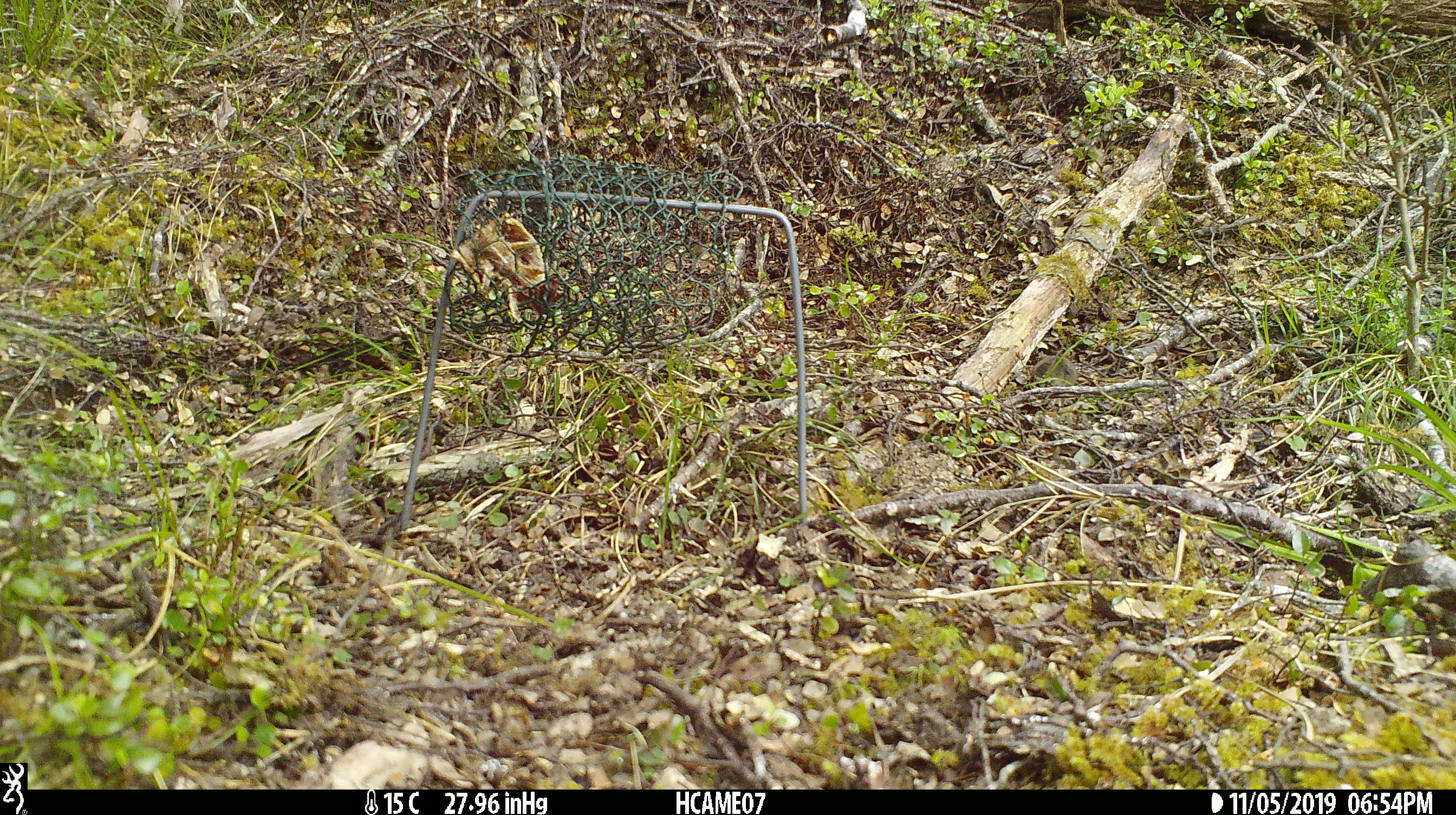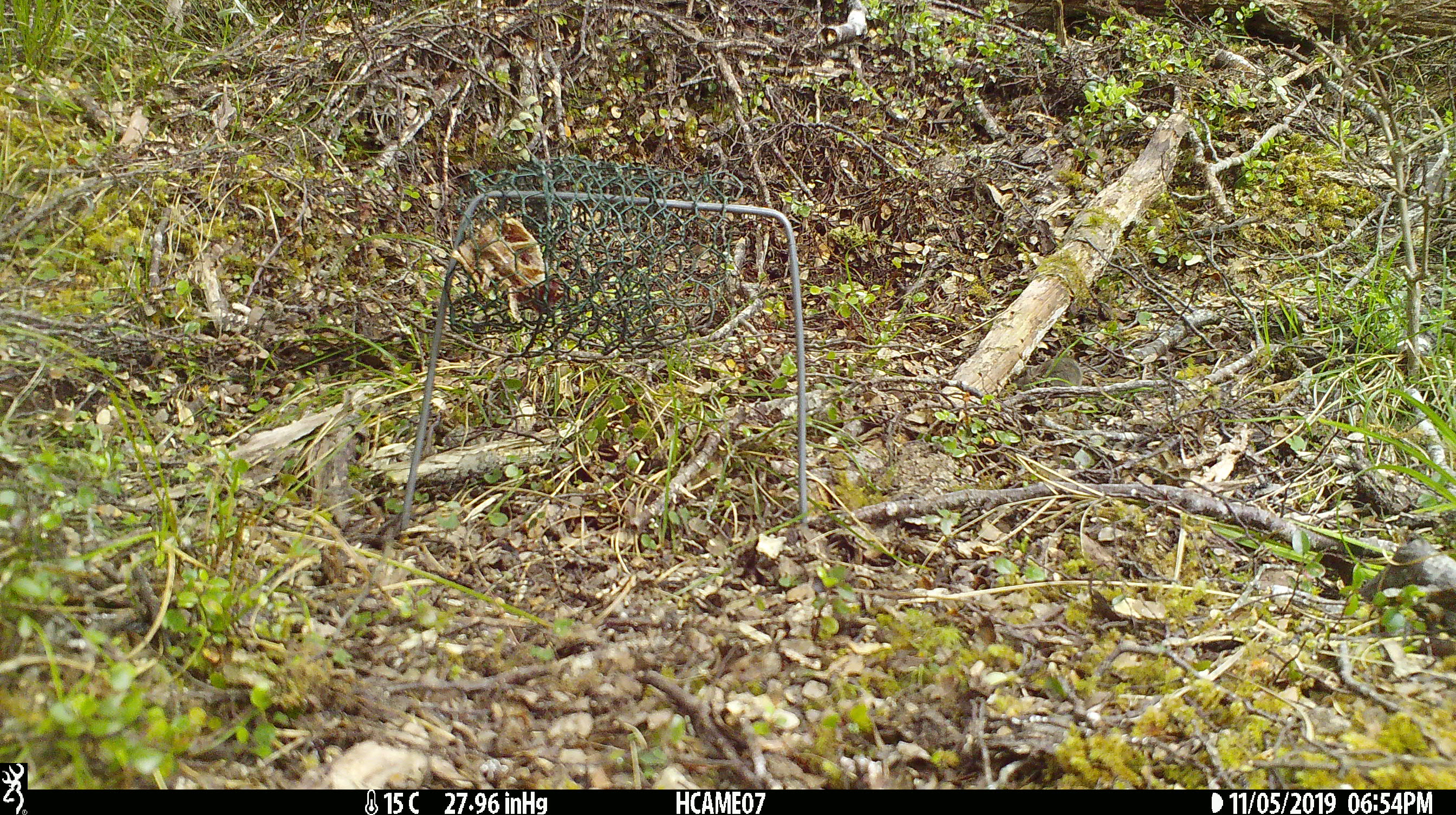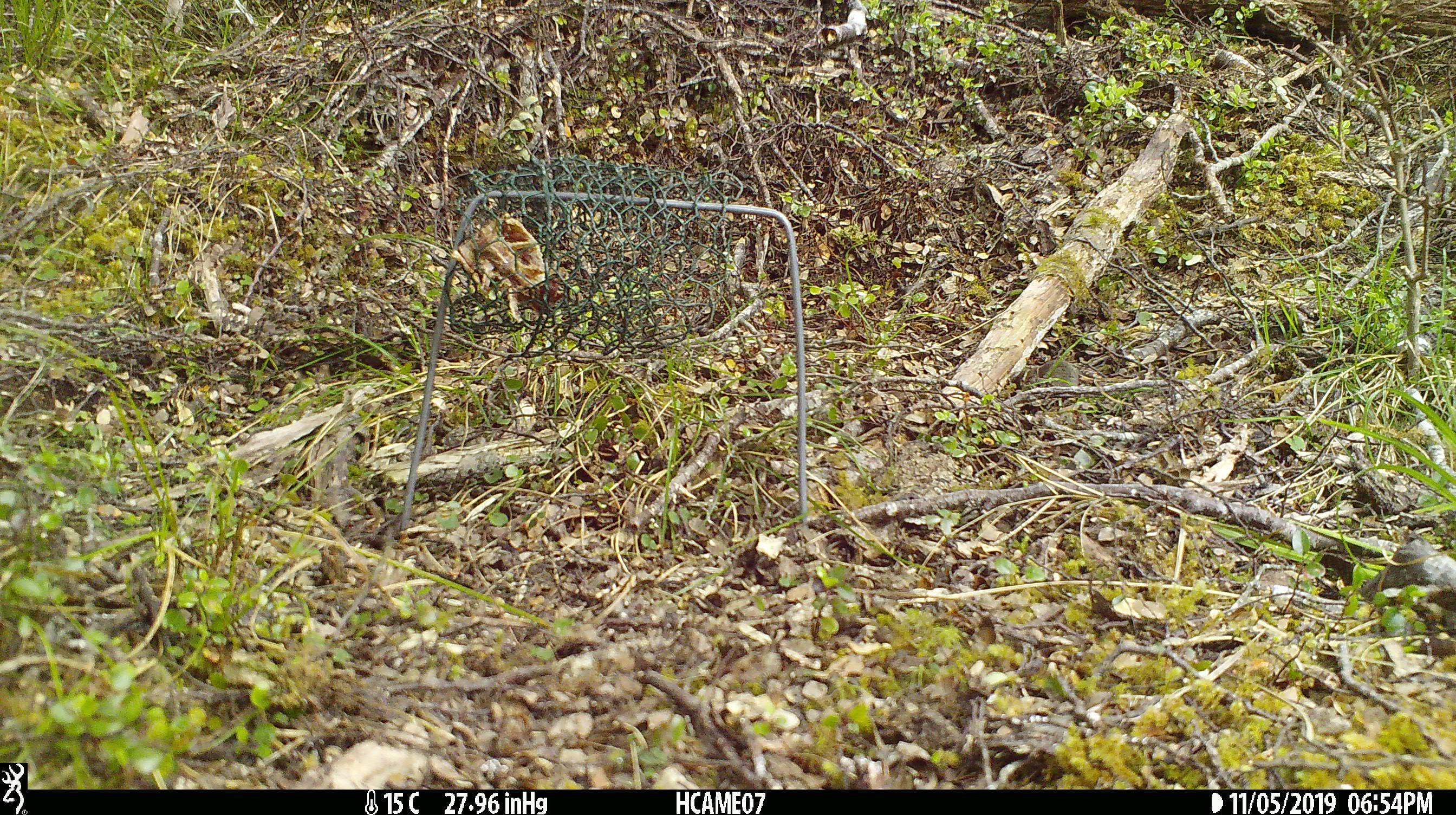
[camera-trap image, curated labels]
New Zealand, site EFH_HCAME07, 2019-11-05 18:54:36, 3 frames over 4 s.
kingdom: Animalia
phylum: Chordata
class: Mammalia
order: Rodentia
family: Muridae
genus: Mus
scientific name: Mus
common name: mouse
Mouse (Mus).